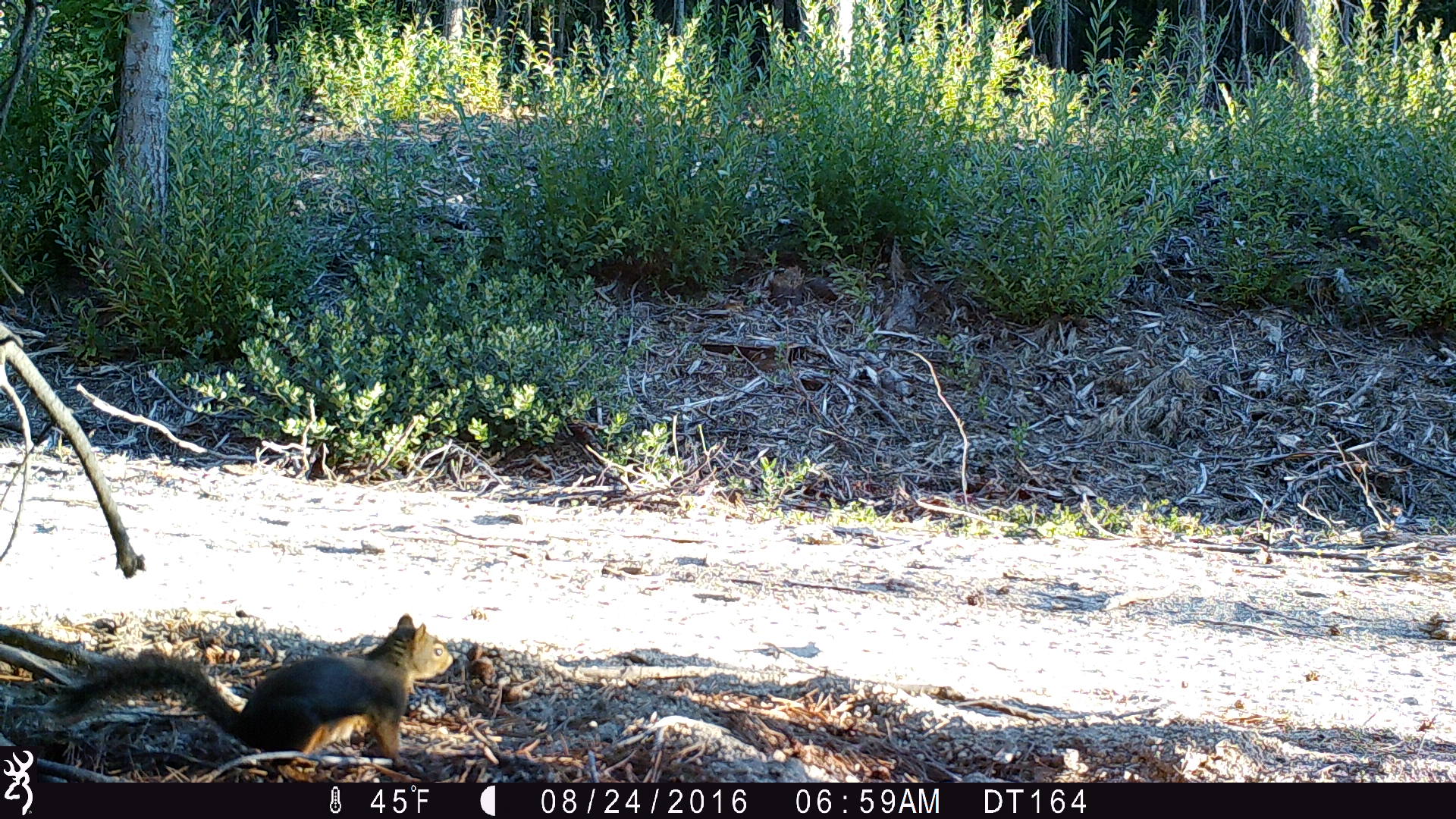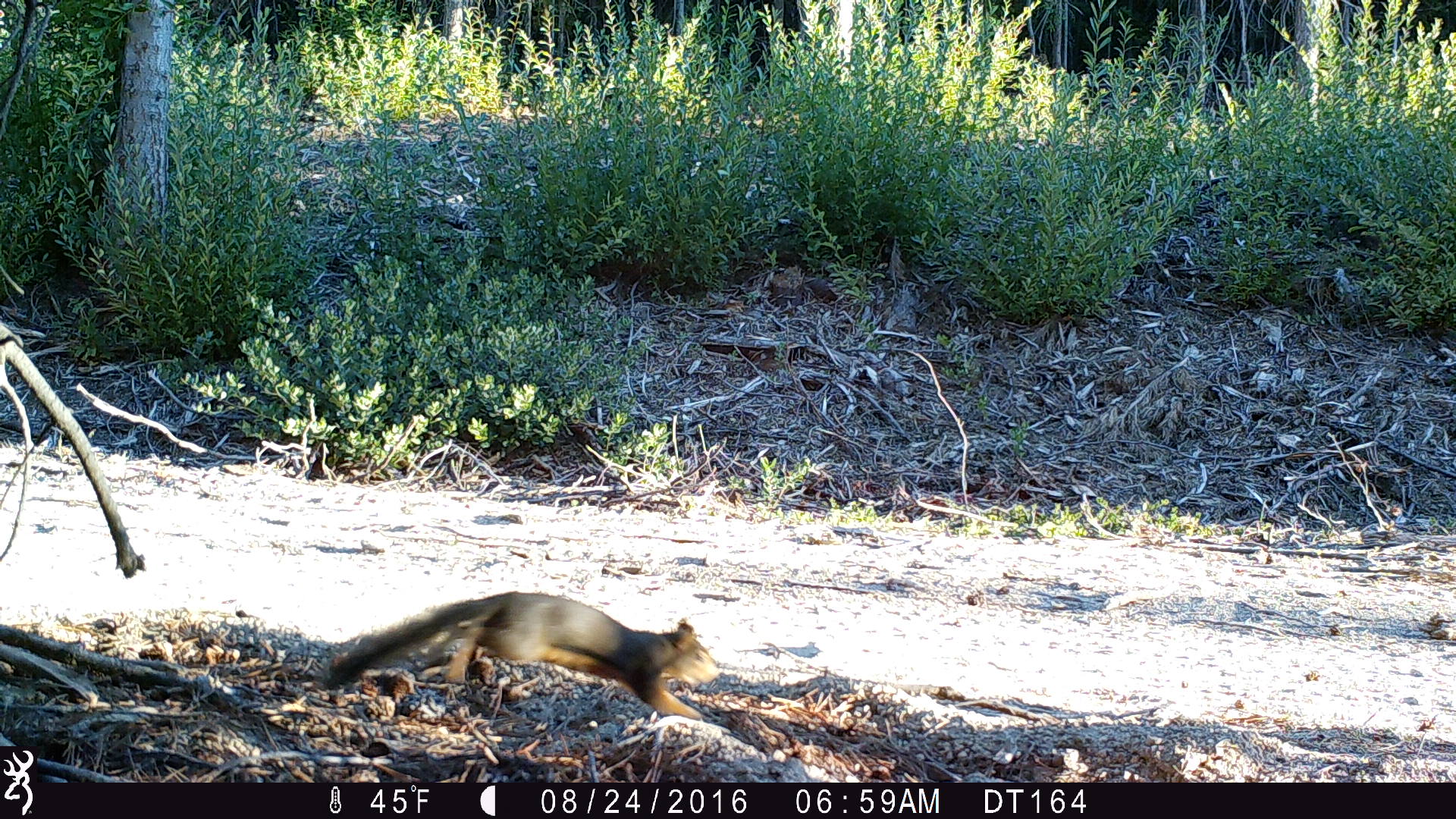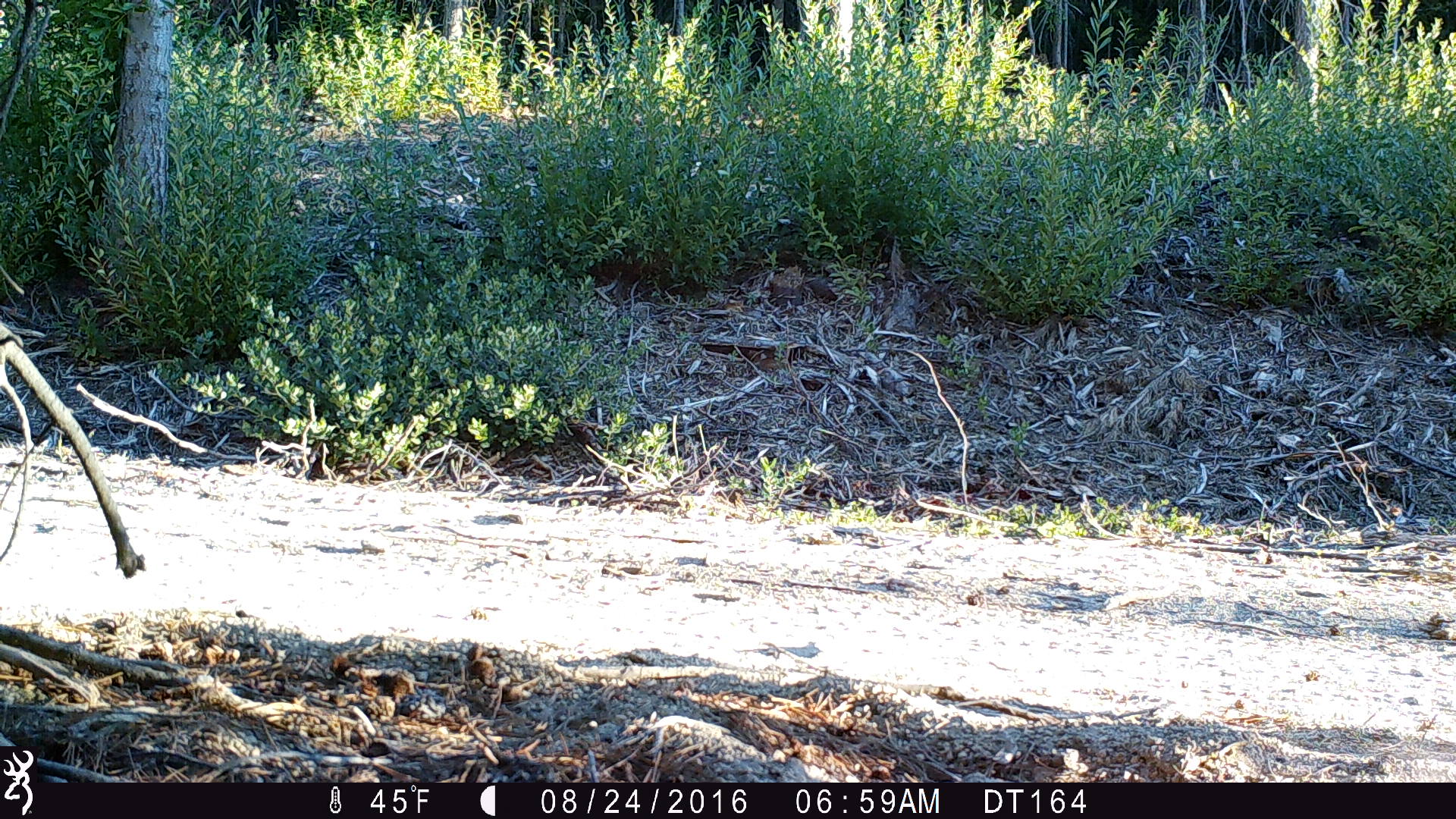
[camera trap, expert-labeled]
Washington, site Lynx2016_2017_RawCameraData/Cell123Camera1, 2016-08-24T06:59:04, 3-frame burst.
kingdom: Animalia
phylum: Chordata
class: Mammalia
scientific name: Mammalia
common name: small mammal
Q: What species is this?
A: Small mammal (Mammalia).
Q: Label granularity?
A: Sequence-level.